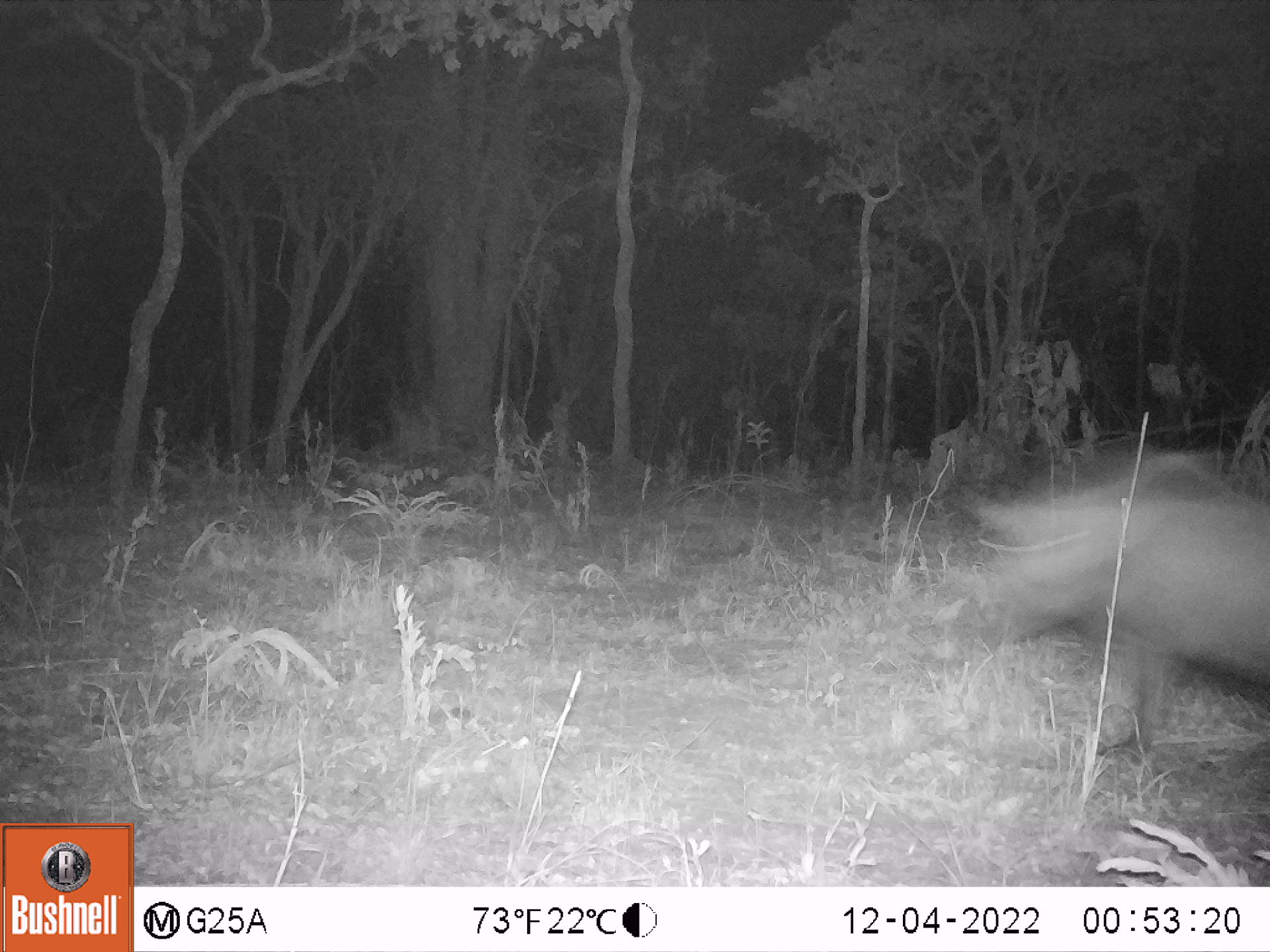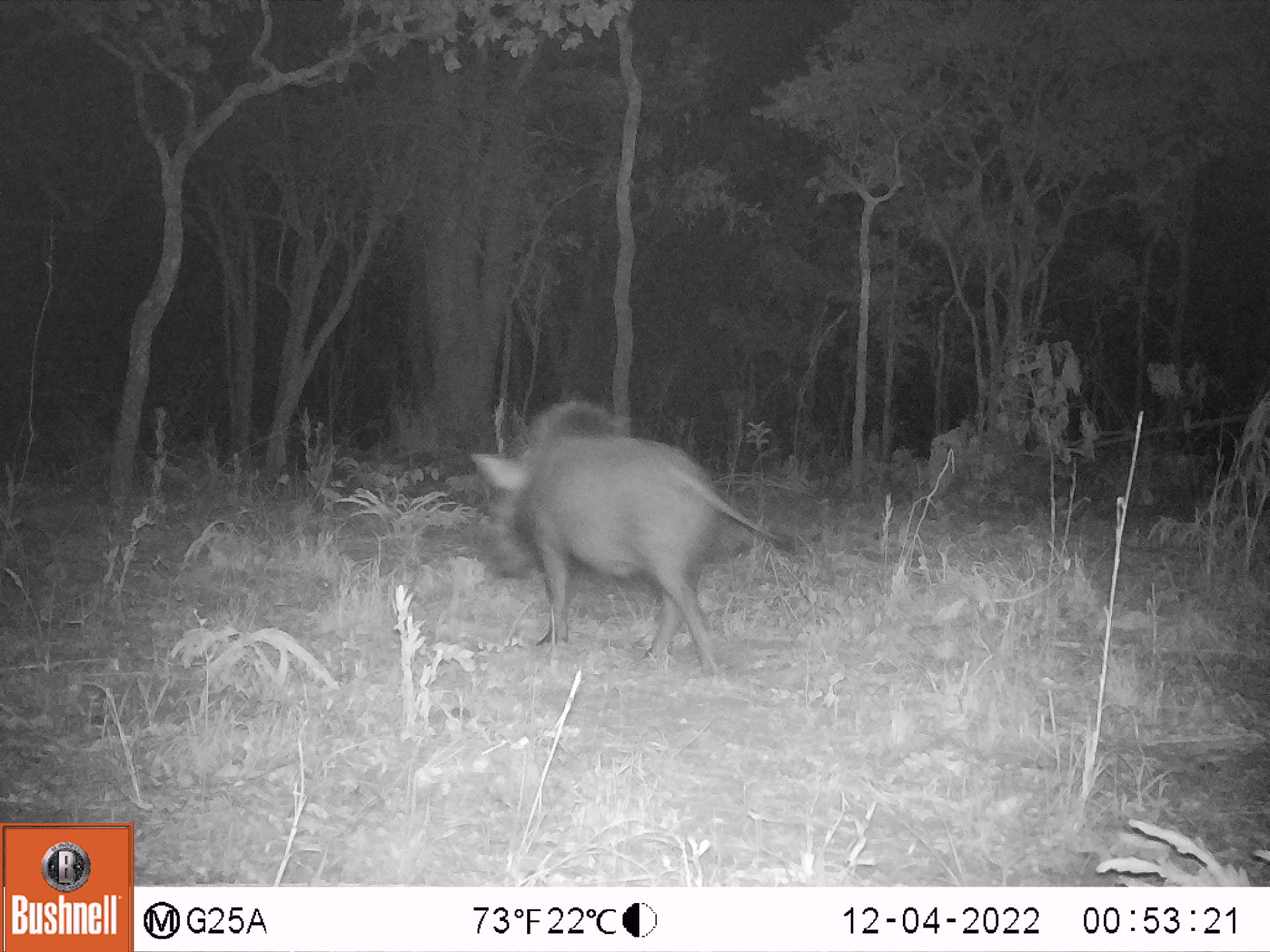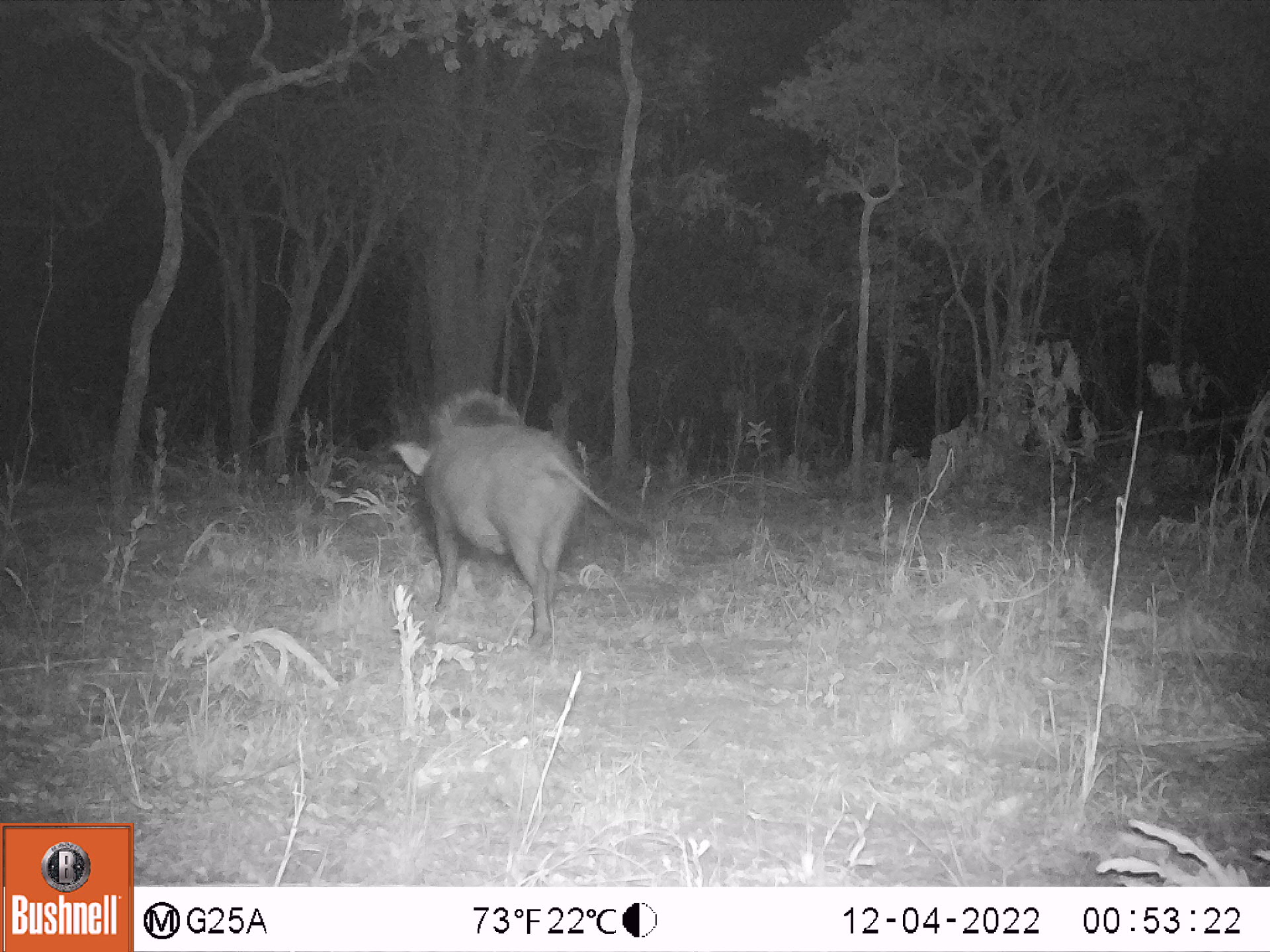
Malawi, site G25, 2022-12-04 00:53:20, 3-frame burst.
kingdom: Animalia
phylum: Chordata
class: Mammalia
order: Artiodactyla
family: Suidae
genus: Potamochoerus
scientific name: Potamochoerus larvatus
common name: bushpig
Bushpig (Potamochoerus larvatus), count 1.